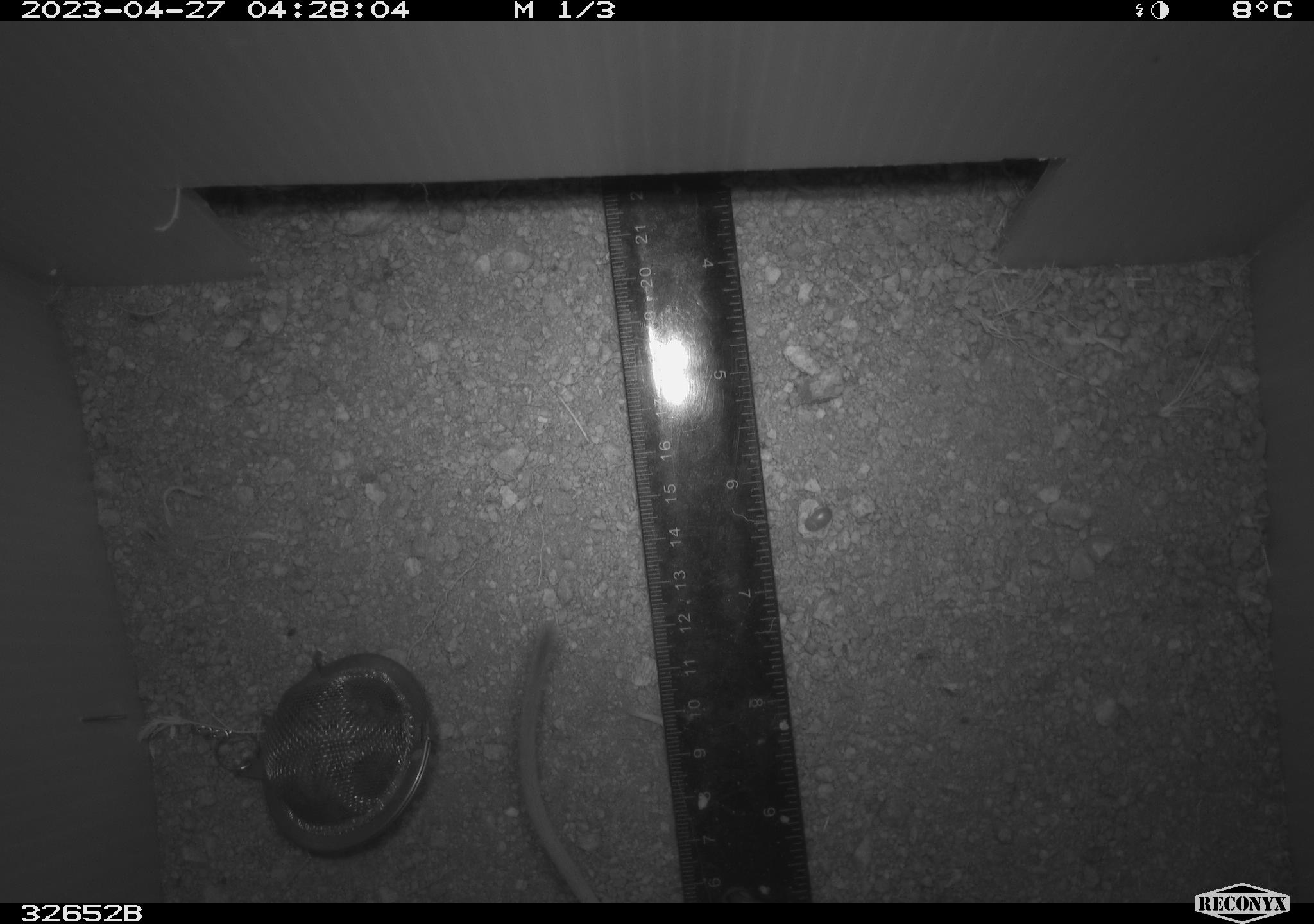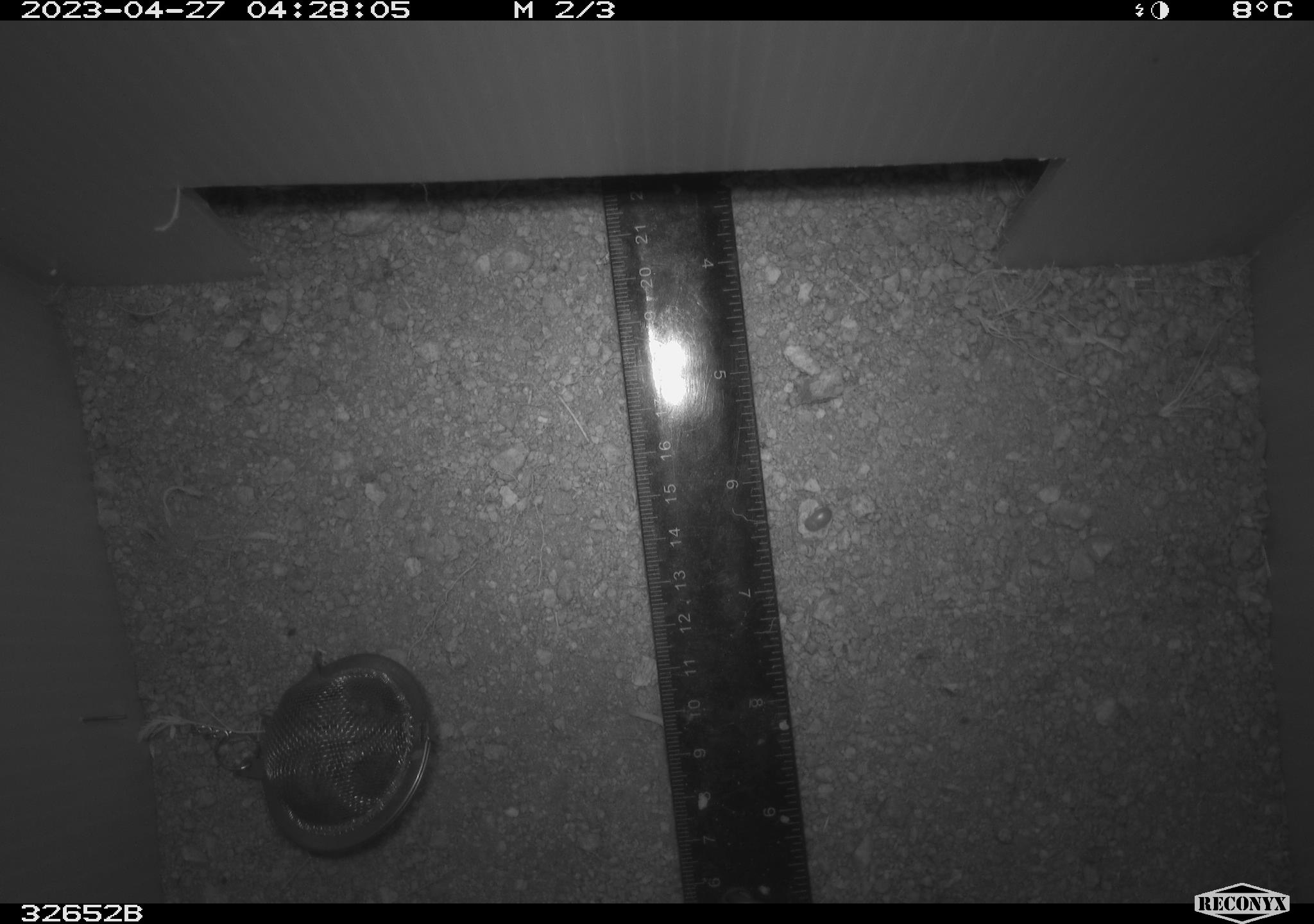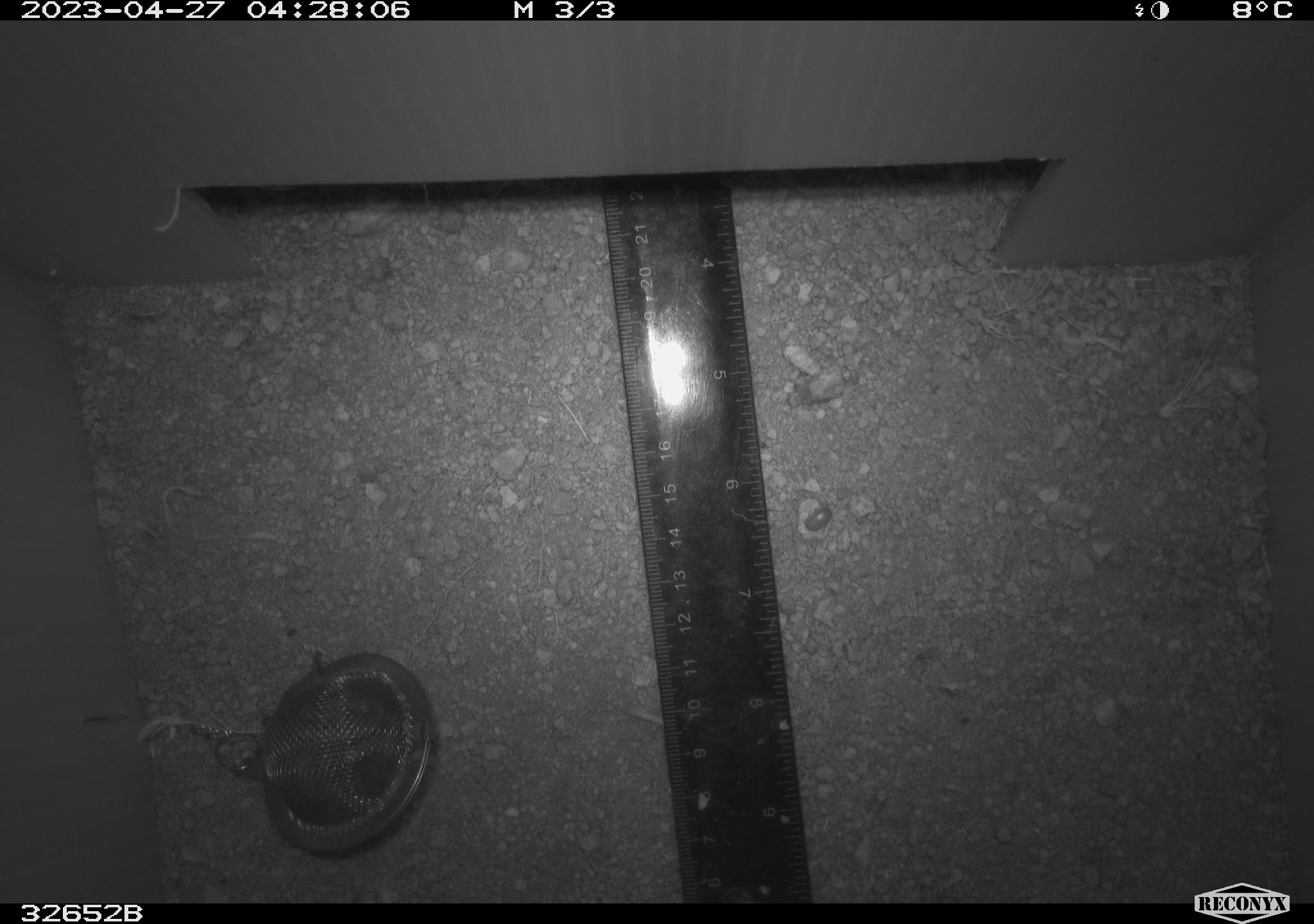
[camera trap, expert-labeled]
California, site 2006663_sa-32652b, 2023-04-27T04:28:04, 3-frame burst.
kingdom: Animalia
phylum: Chordata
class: Mammalia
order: Rodentia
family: Heteromyidae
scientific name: Heteromyidae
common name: kangaroo rats and pocket mice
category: heteromyidae family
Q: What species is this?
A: Heteromyidae family (kangaroo rats and pocket mice) (Heteromyidae).